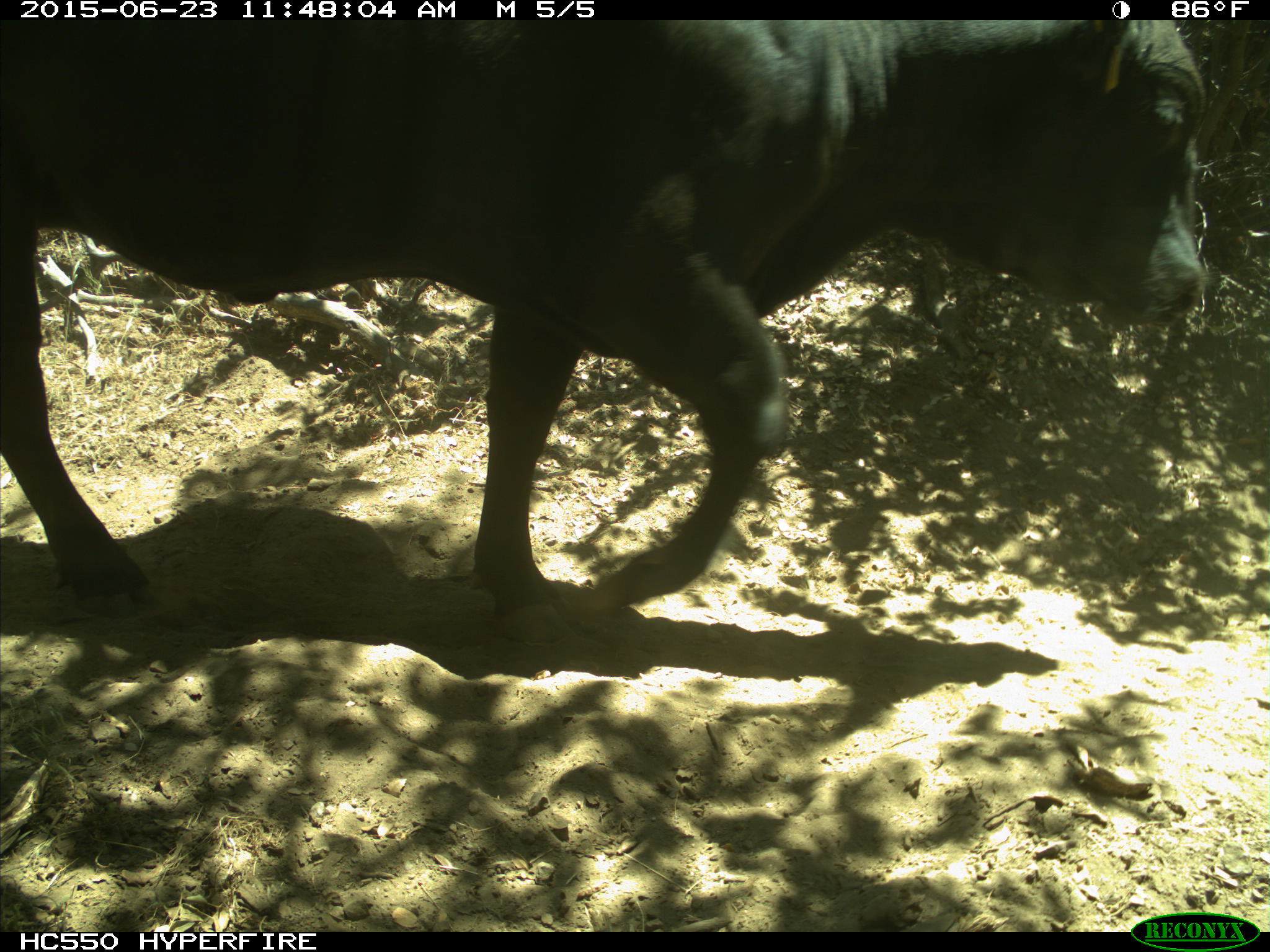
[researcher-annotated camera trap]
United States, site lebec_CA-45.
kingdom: Animalia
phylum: Chordata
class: Mammalia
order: Artiodactyla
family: Bovidae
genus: Bos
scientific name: Bos taurus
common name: domestic cow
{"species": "Bos taurus (domestic cow)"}